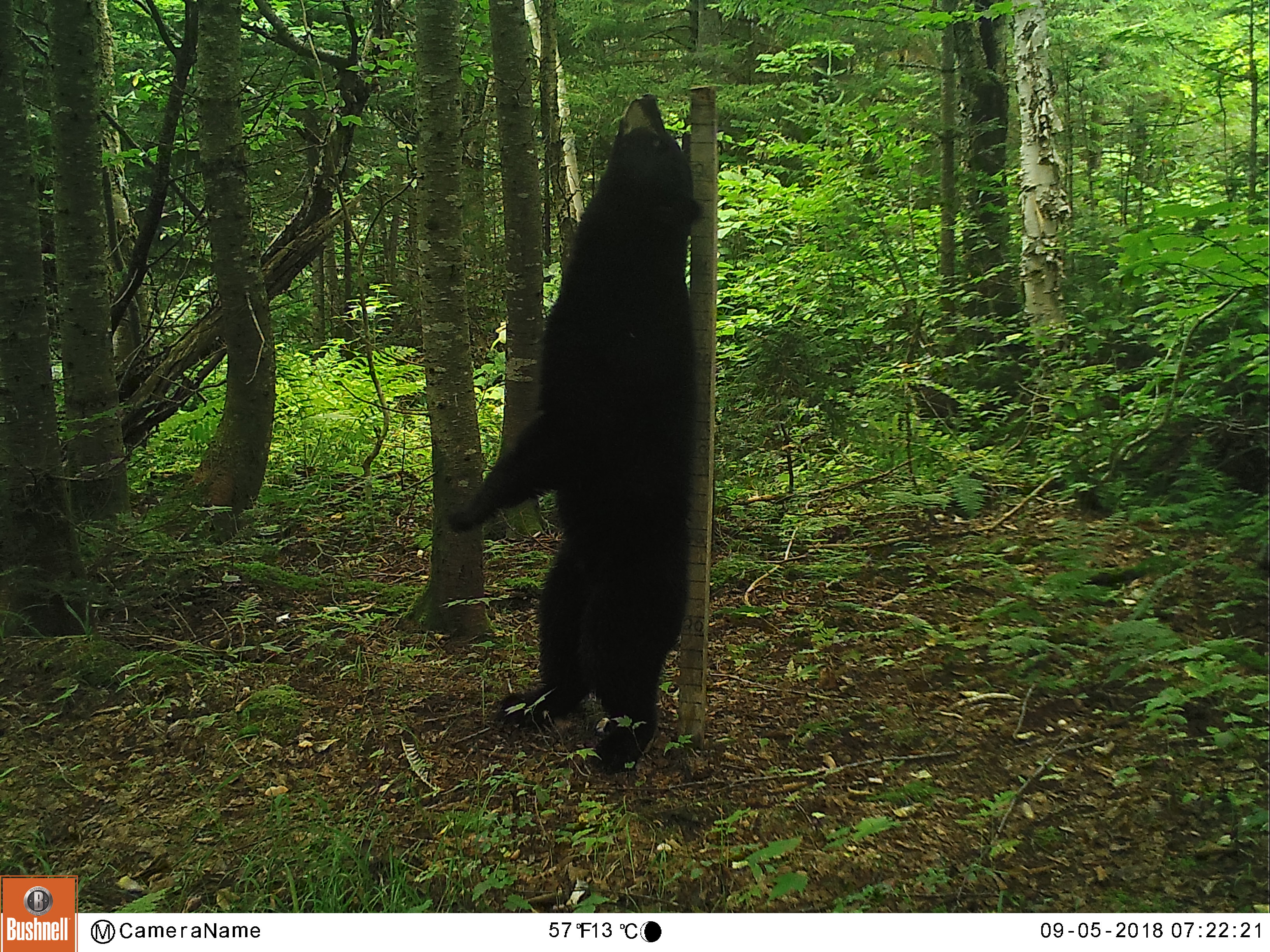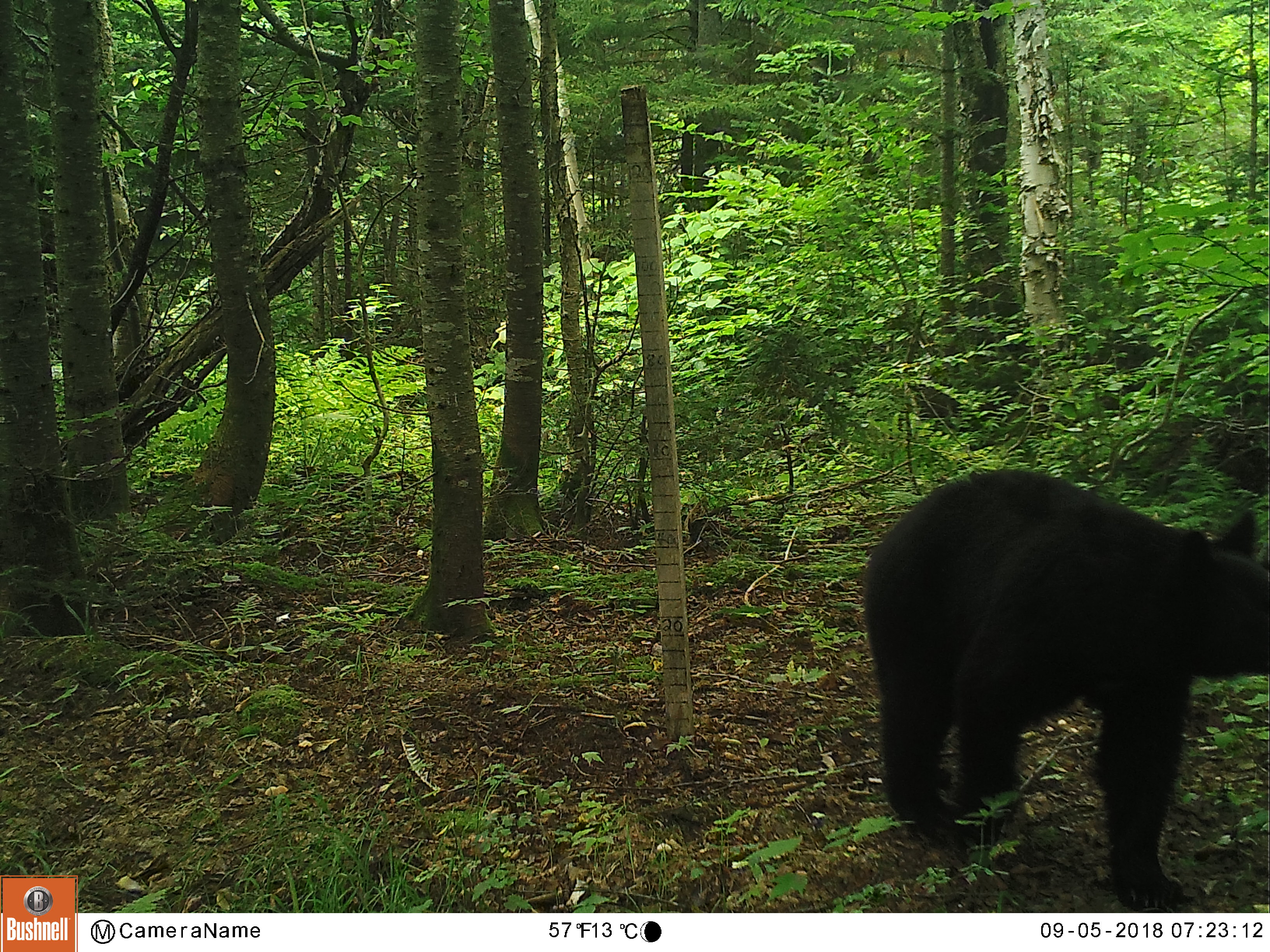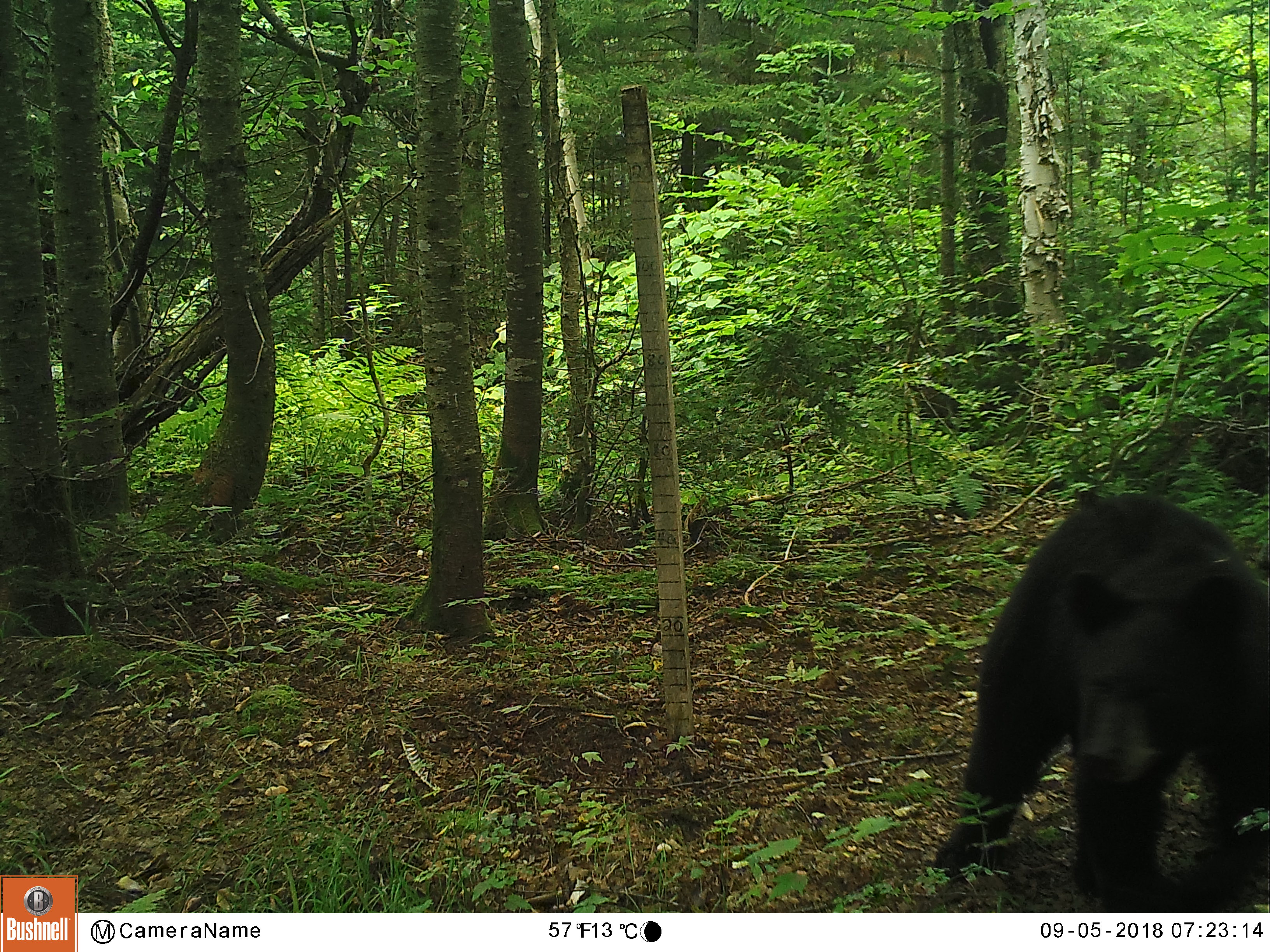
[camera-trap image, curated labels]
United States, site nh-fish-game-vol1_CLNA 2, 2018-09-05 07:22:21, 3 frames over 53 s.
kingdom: Animalia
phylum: Chordata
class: Mammalia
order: Carnivora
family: Ursidae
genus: Ursus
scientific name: Ursus americanus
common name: black bear